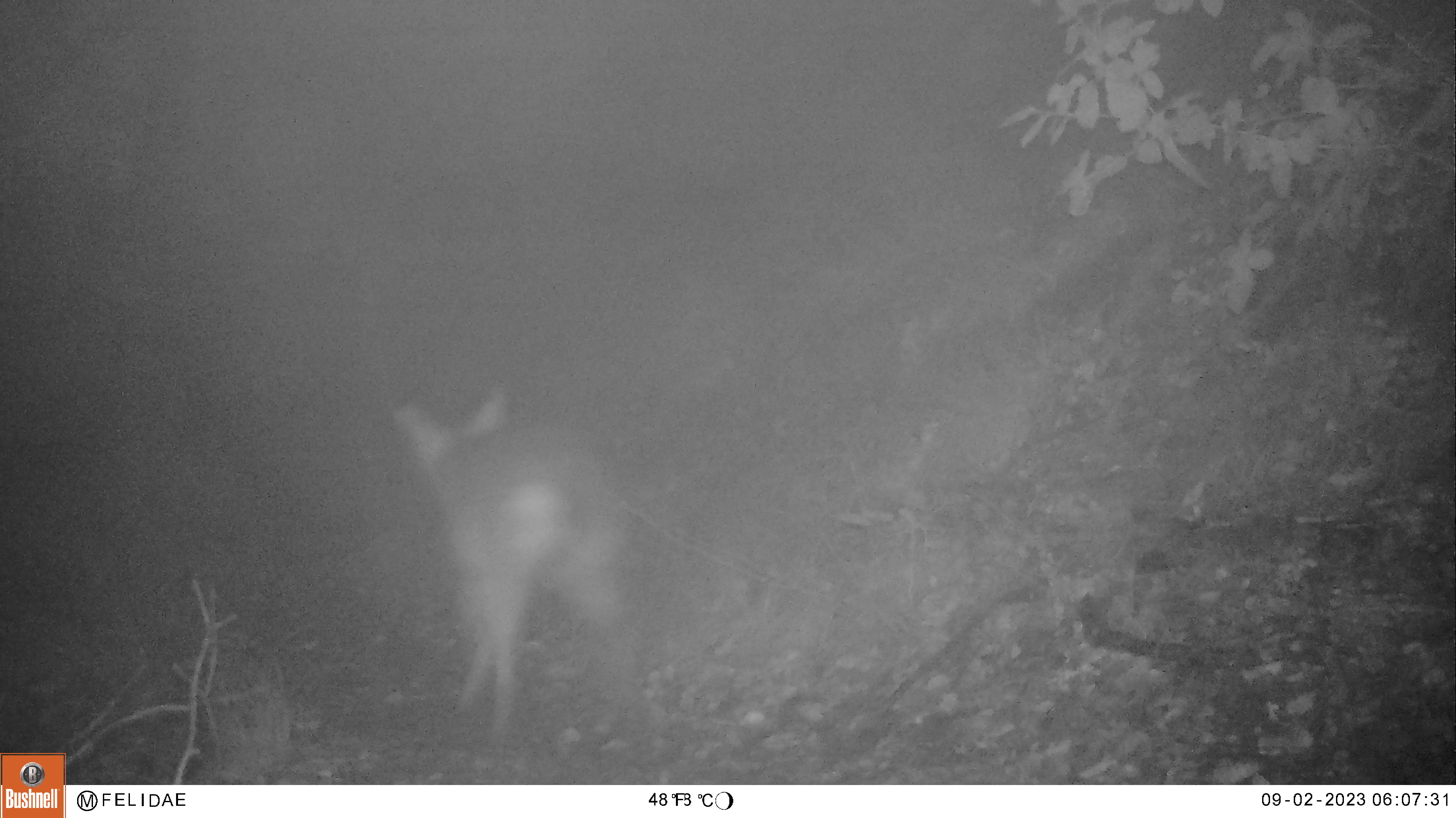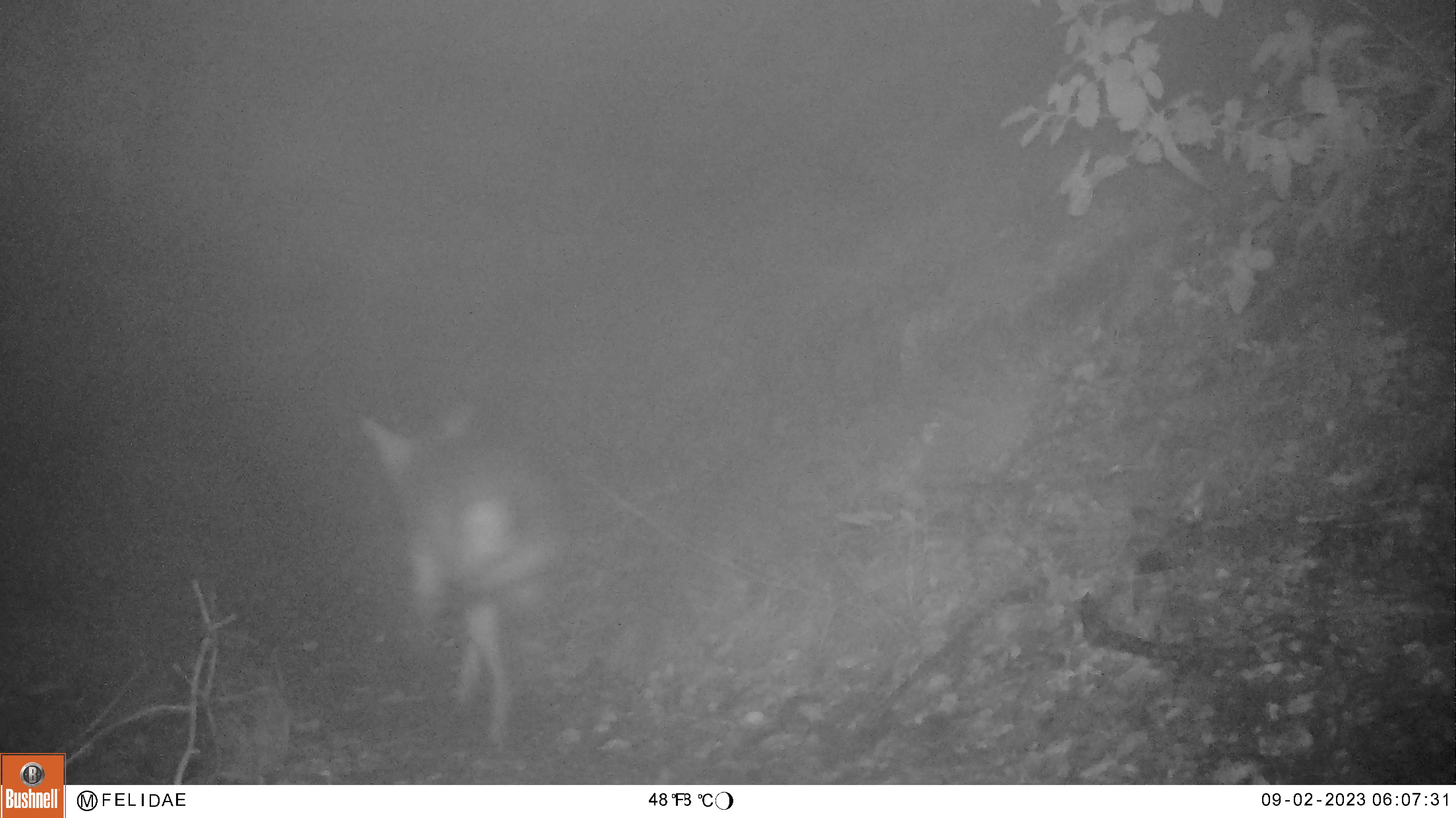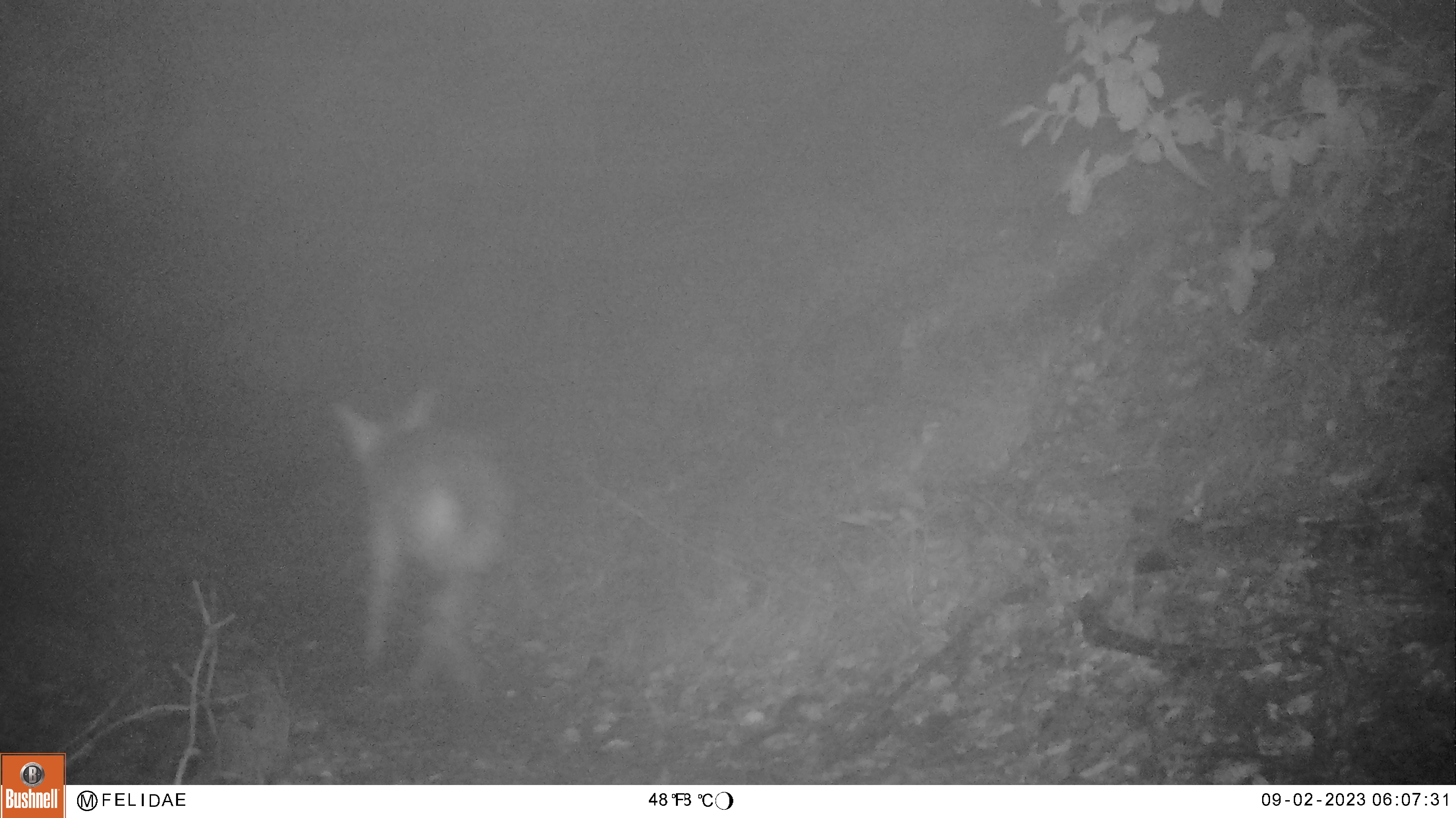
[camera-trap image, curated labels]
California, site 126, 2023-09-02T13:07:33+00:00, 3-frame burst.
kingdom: Animalia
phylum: Chordata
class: Mammalia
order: Carnivora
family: Canidae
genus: Canis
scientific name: Canis latrans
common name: coyote